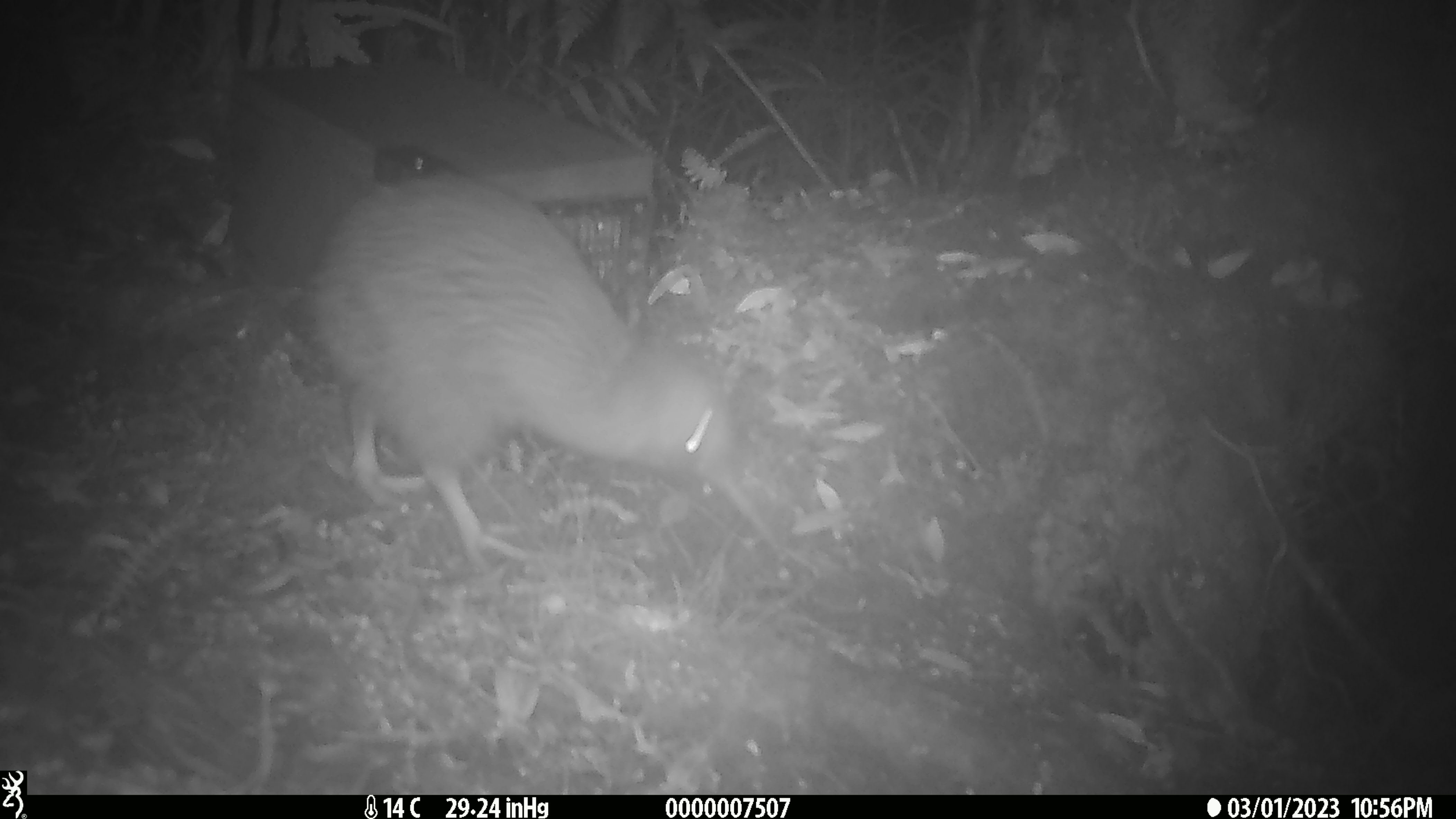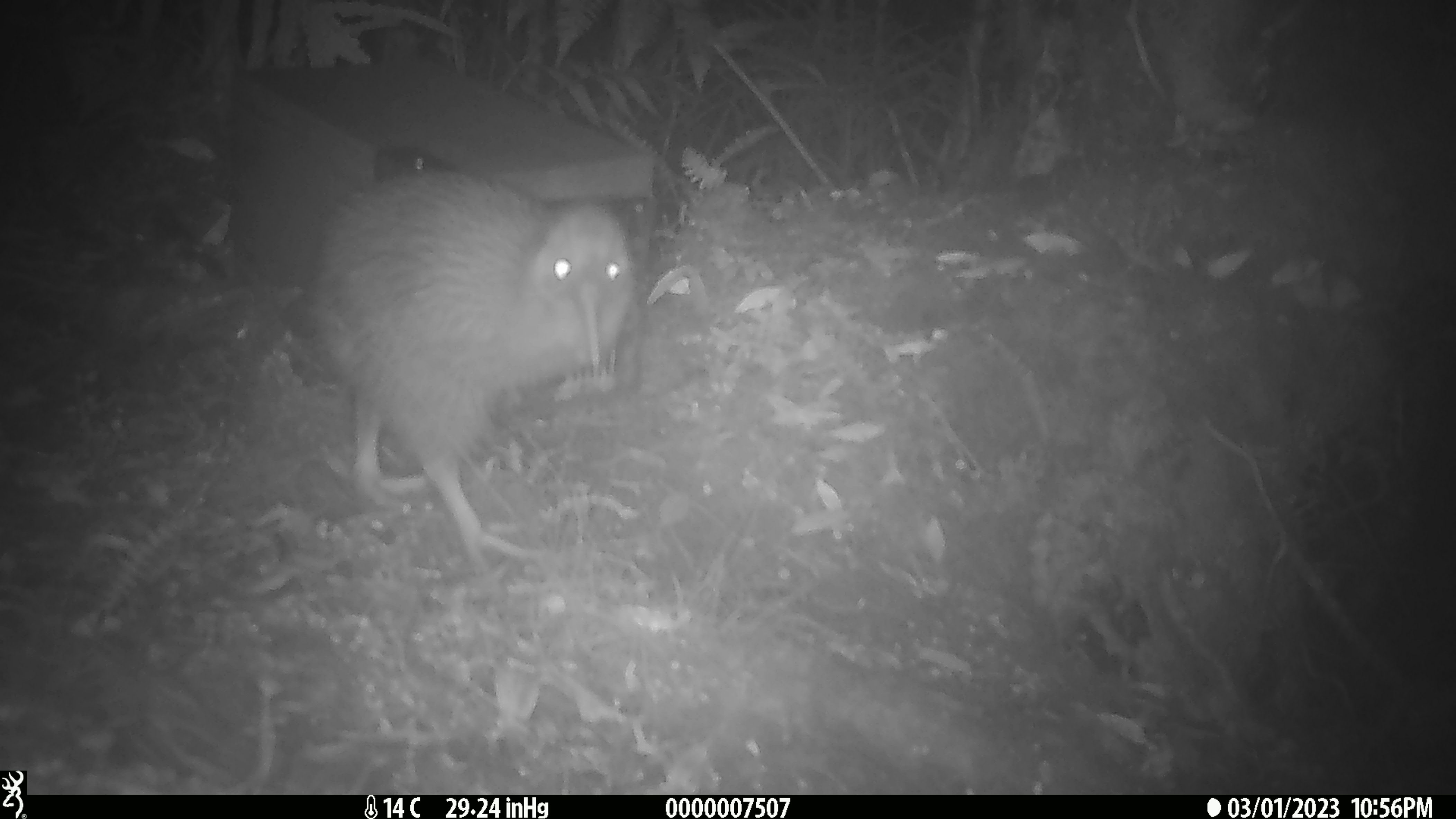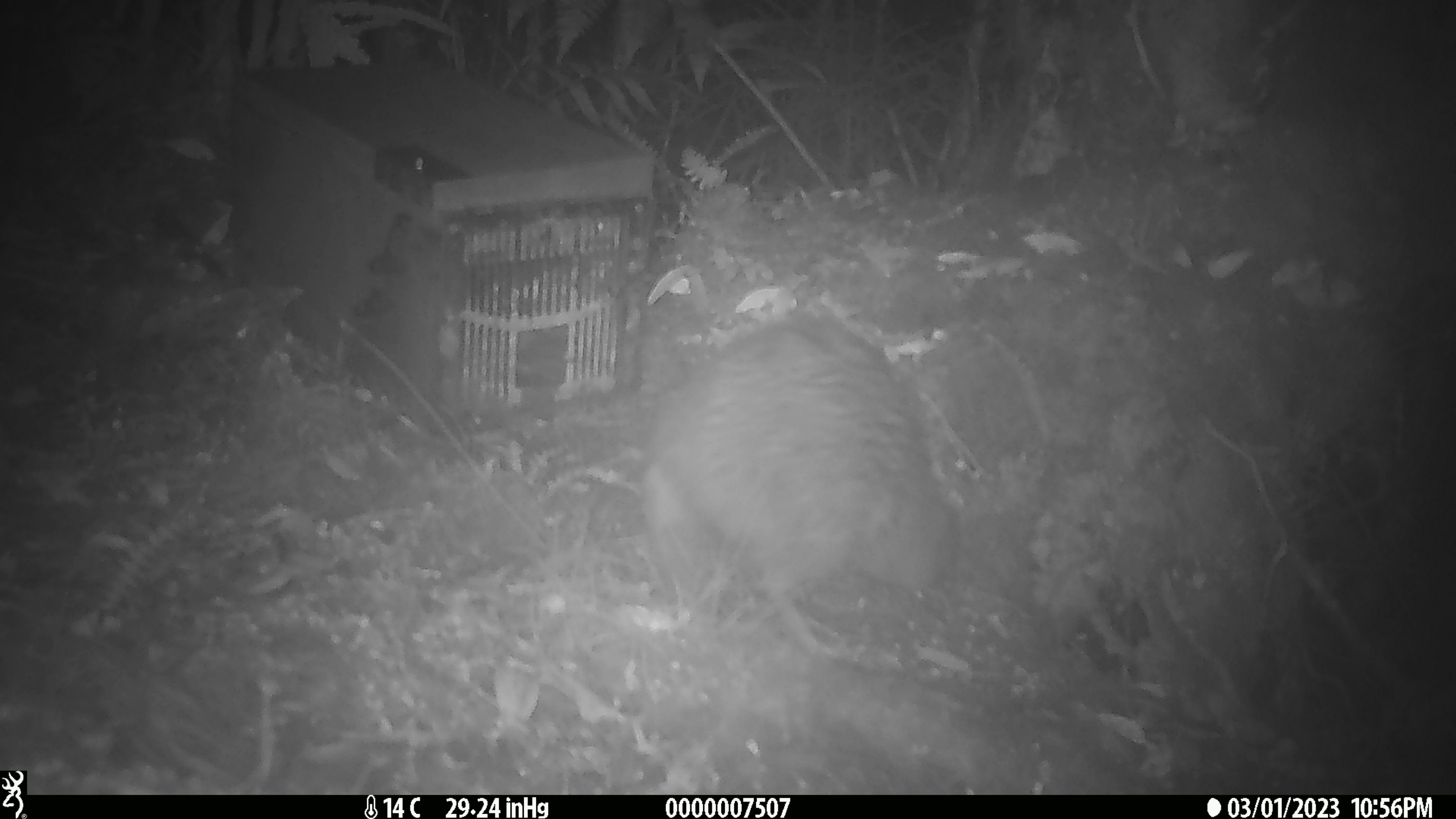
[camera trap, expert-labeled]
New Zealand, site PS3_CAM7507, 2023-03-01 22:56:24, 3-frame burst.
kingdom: Animalia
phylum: Chordata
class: Aves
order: Apterygiformes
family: Apterygidae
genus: Apteryx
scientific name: Apteryx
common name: kiwi